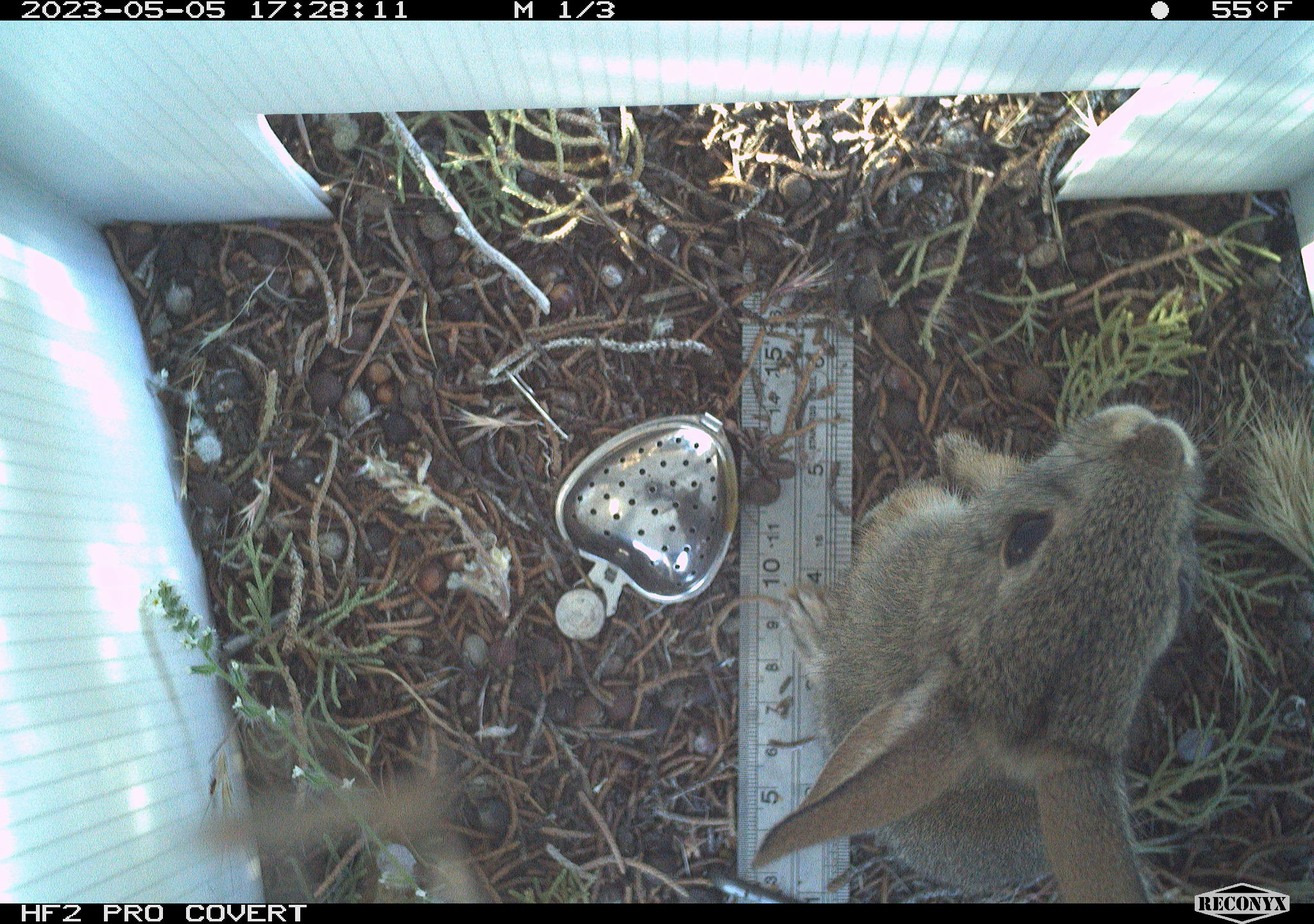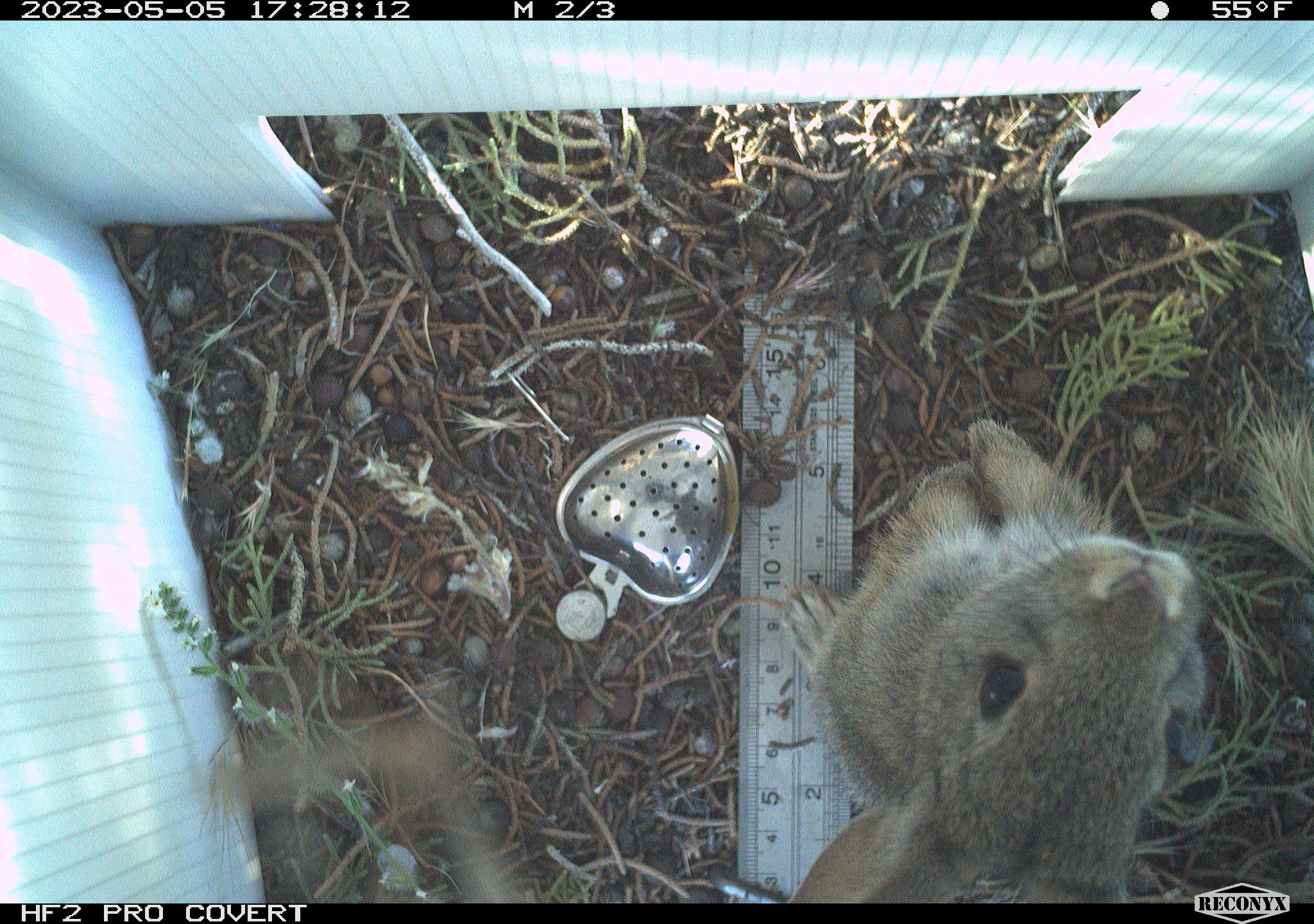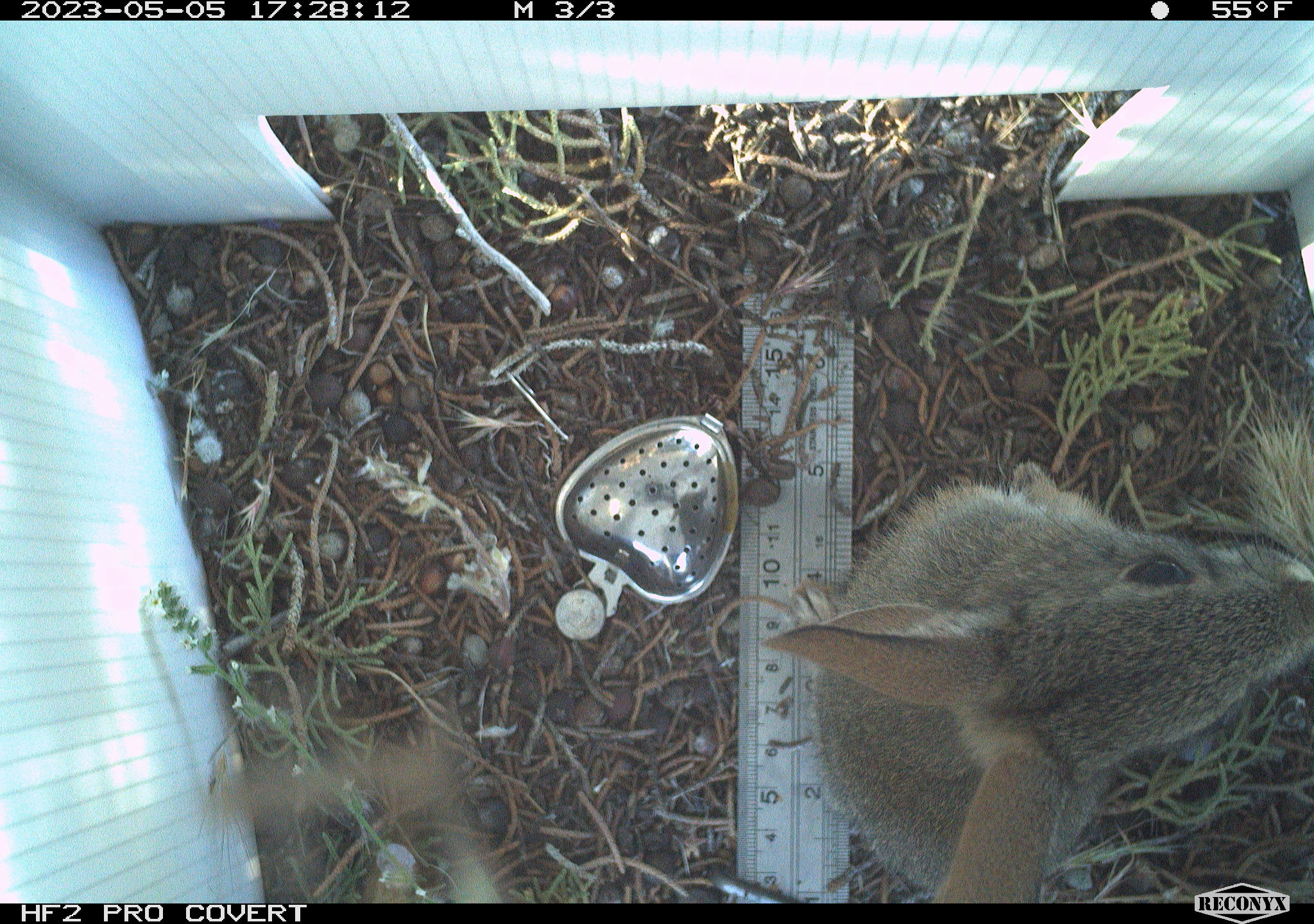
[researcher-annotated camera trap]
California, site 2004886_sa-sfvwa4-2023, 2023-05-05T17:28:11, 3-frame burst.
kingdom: Animalia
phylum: Chordata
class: Mammalia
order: Lagomorpha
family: Leporidae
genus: Sylvilagus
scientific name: Sylvilagus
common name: cottontail rabbits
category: sylvilagus species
Sylvilagus species (cottontail rabbits) (Sylvilagus).